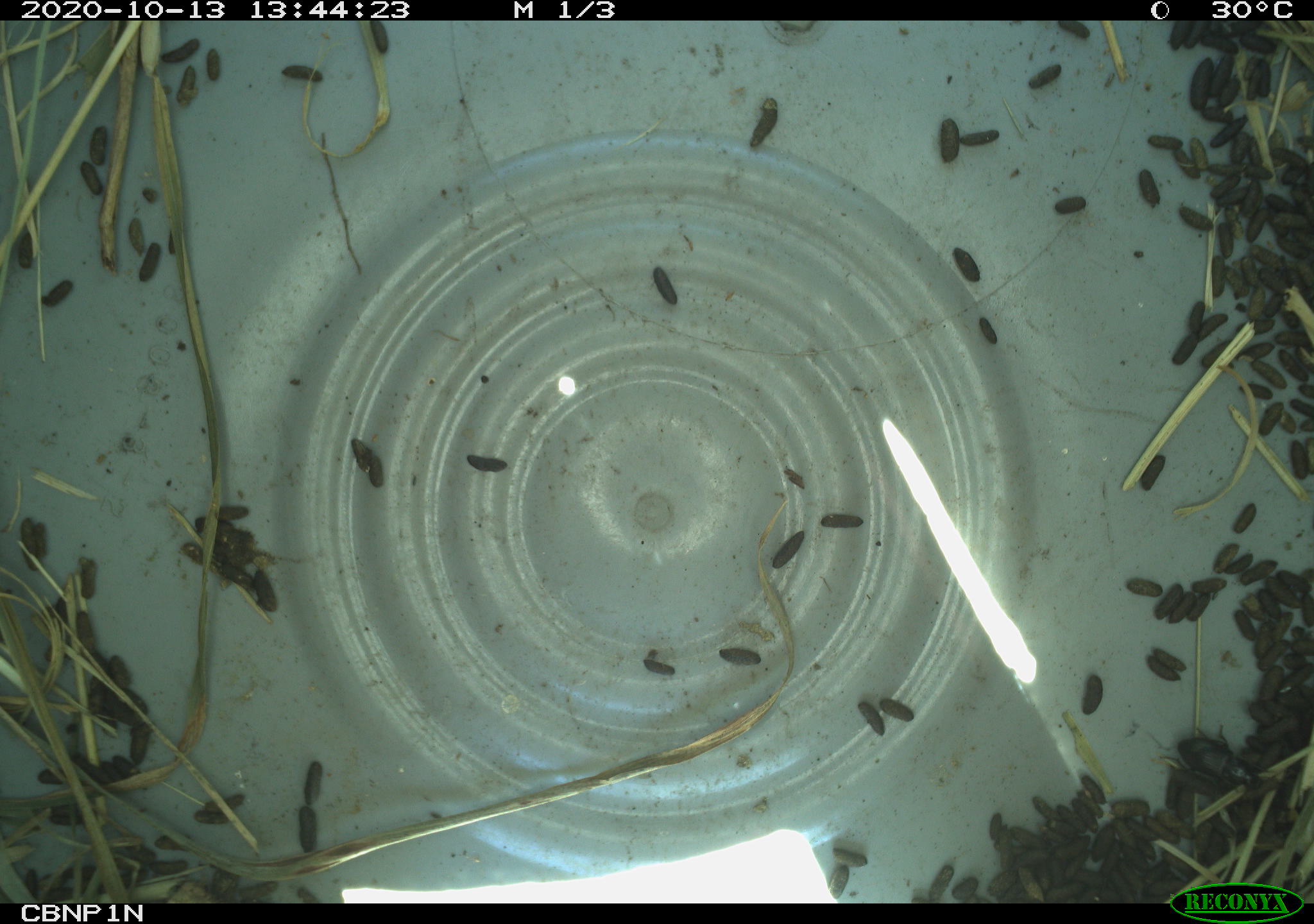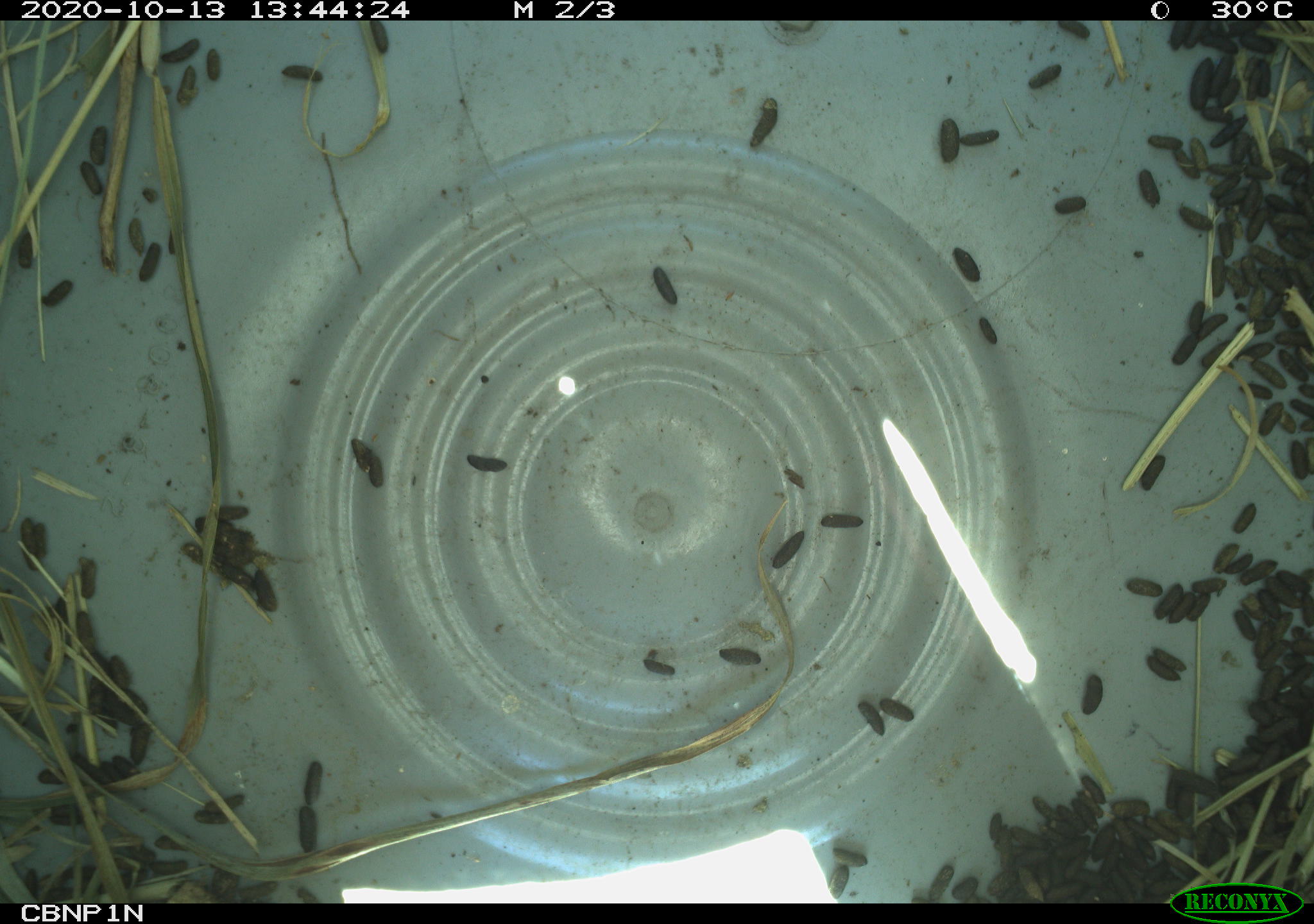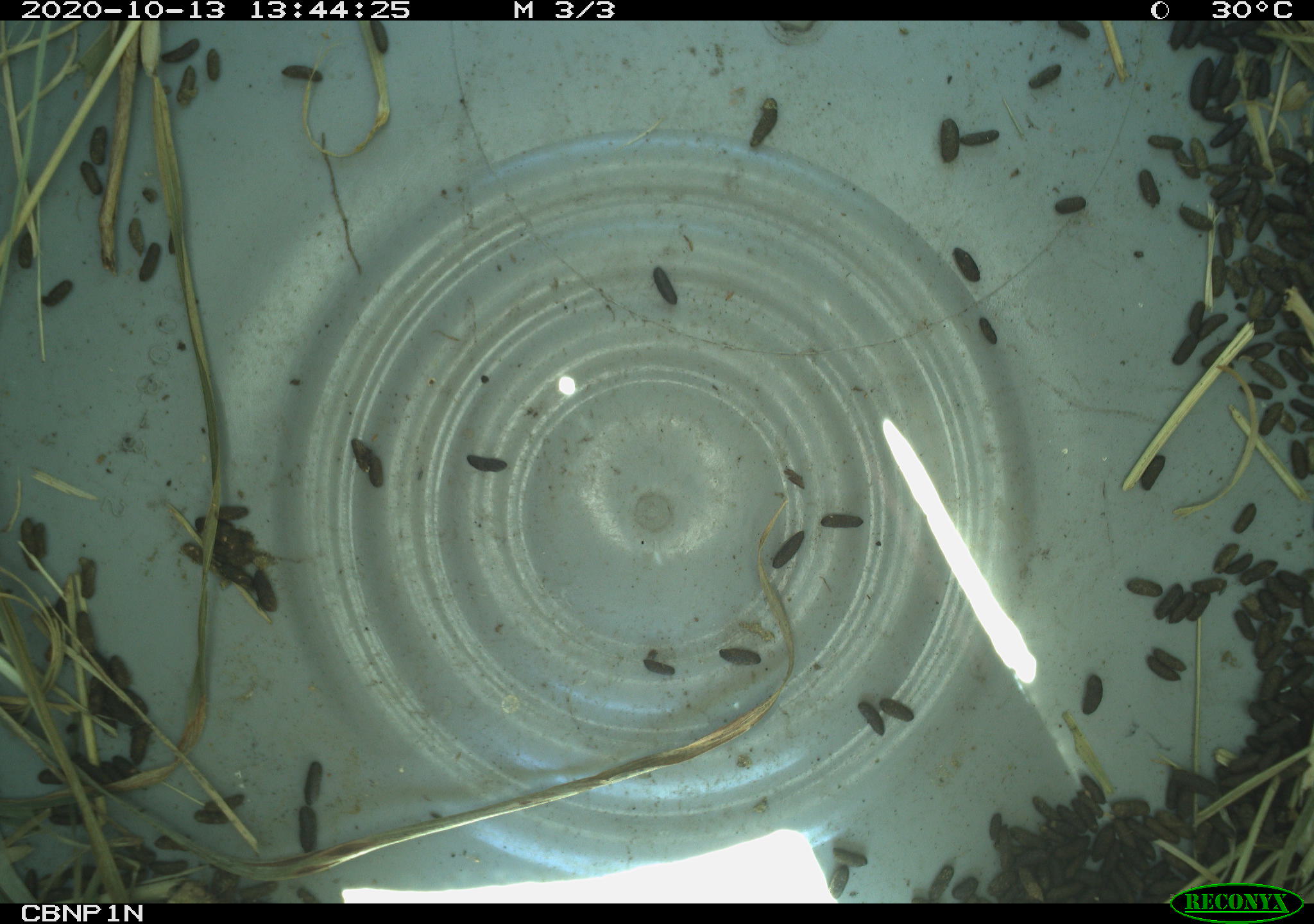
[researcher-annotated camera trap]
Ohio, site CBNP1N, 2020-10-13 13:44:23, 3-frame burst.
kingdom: Animalia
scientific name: Animalia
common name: animal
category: invertebrate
Invertebrate (animal) (Animalia).